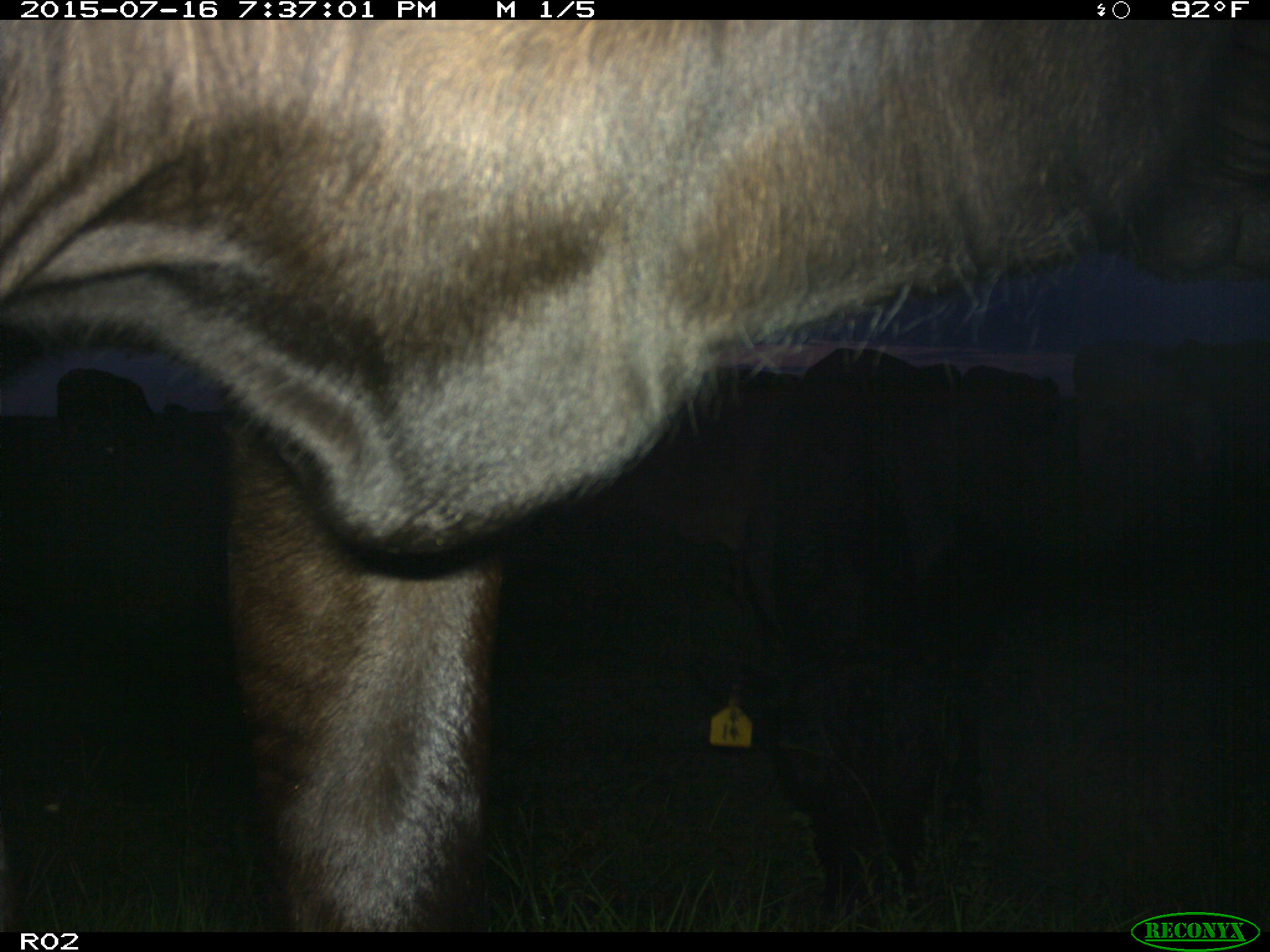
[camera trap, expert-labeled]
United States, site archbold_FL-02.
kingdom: Animalia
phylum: Chordata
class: Mammalia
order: Artiodactyla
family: Bovidae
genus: Bos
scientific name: Bos taurus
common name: domestic cow